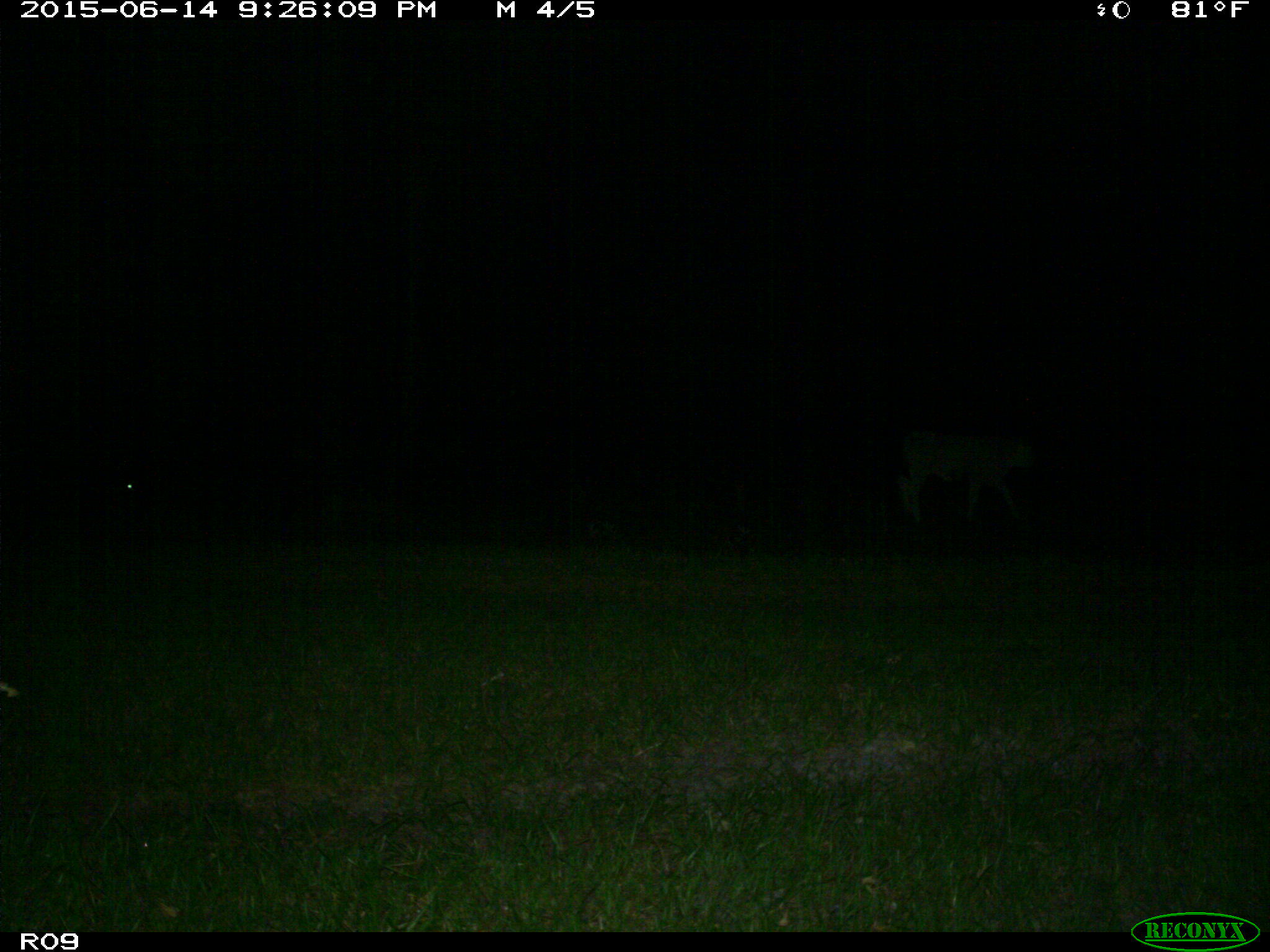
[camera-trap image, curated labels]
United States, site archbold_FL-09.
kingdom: Animalia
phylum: Chordata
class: Mammalia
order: Artiodactyla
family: Bovidae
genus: Bos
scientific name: Bos taurus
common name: domestic cow